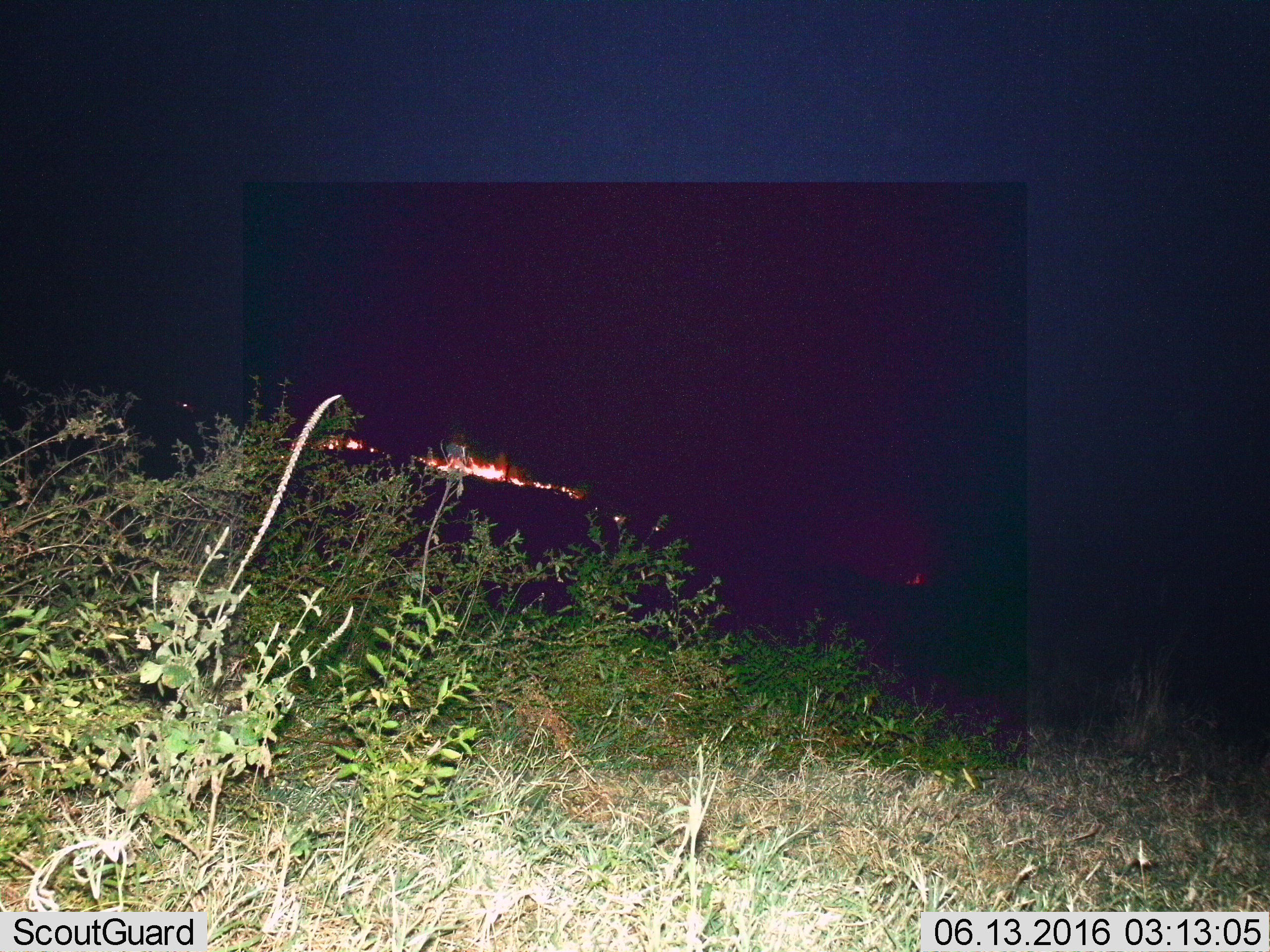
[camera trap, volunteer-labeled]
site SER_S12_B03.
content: unidentified animal